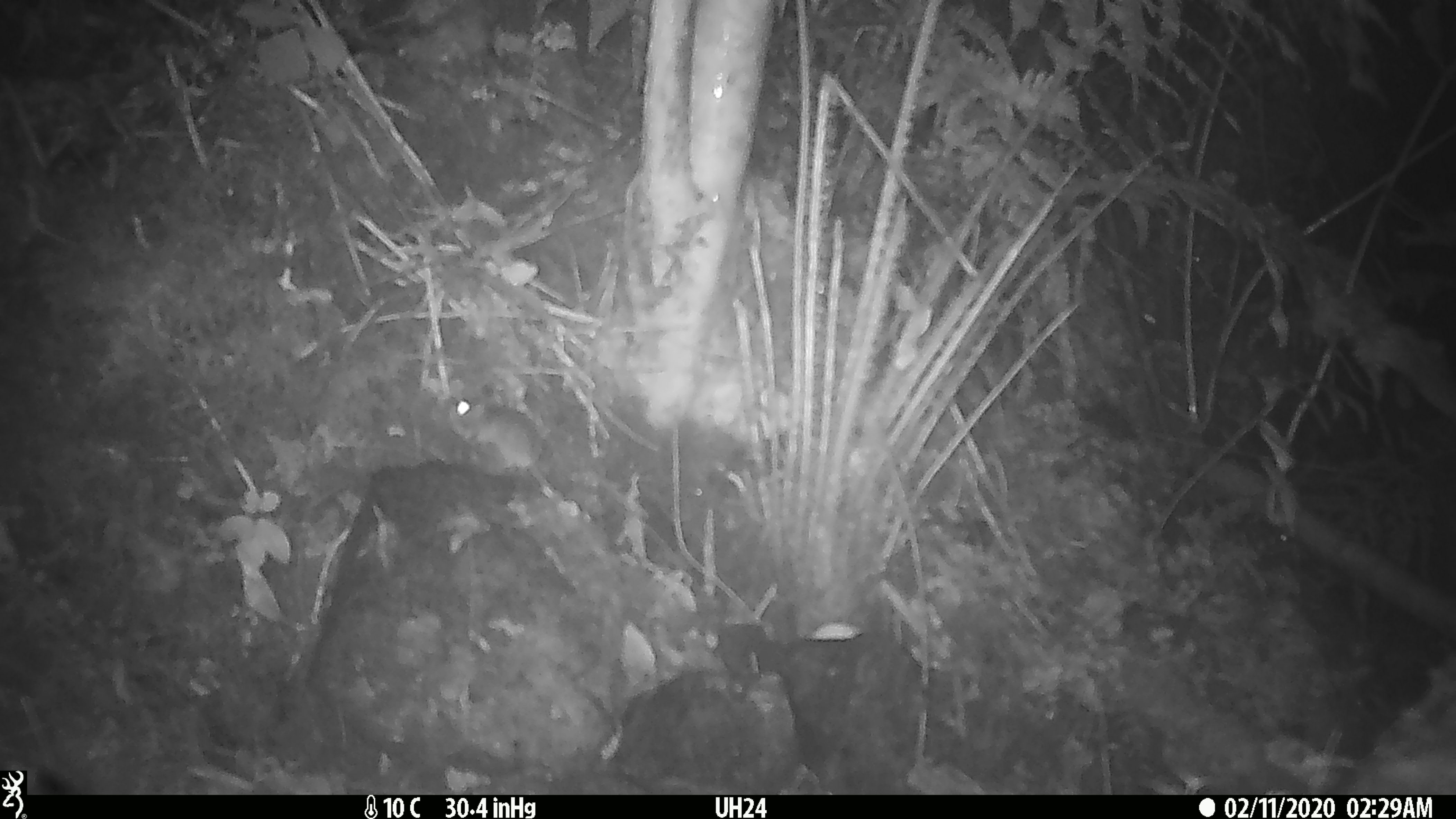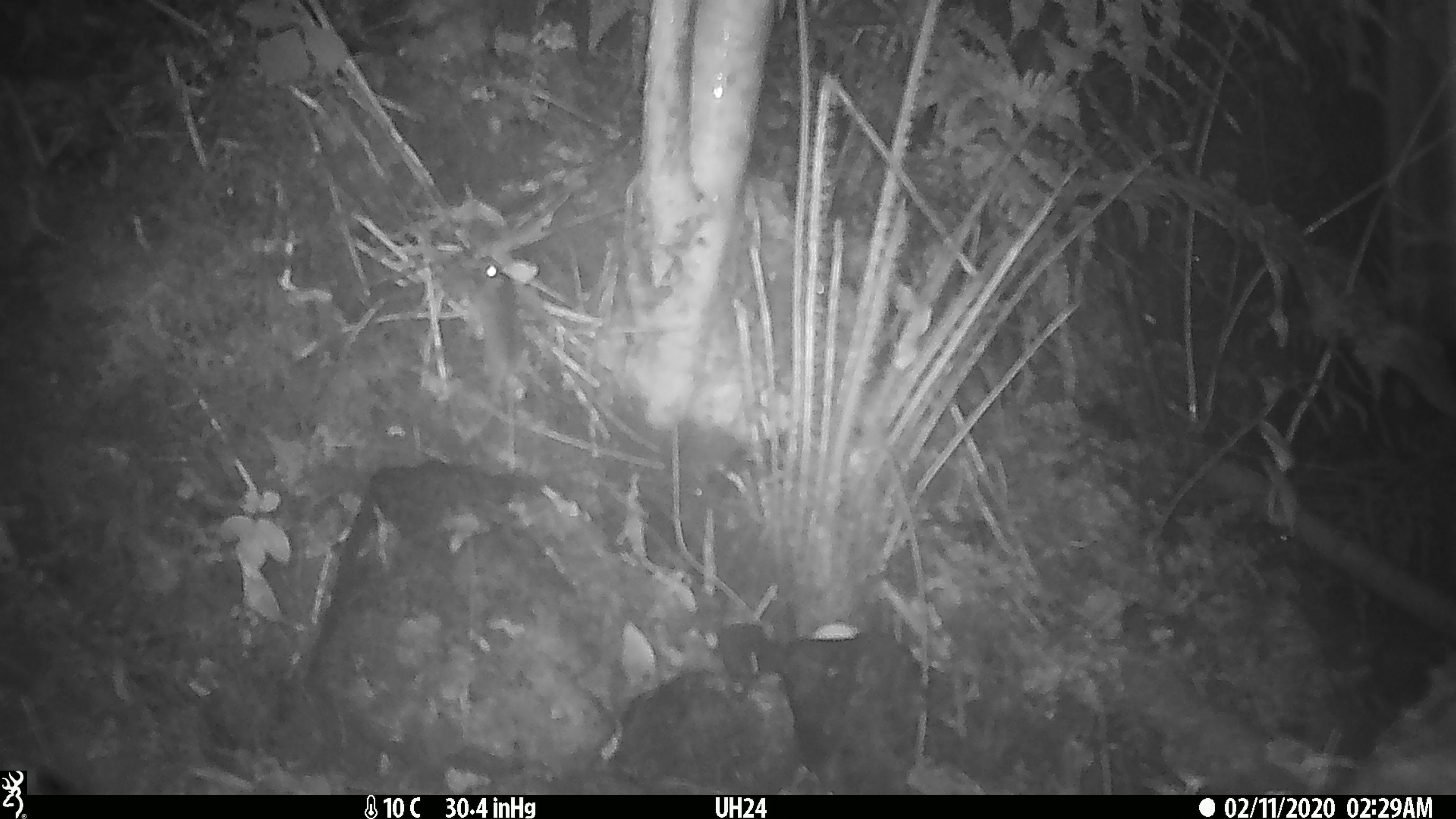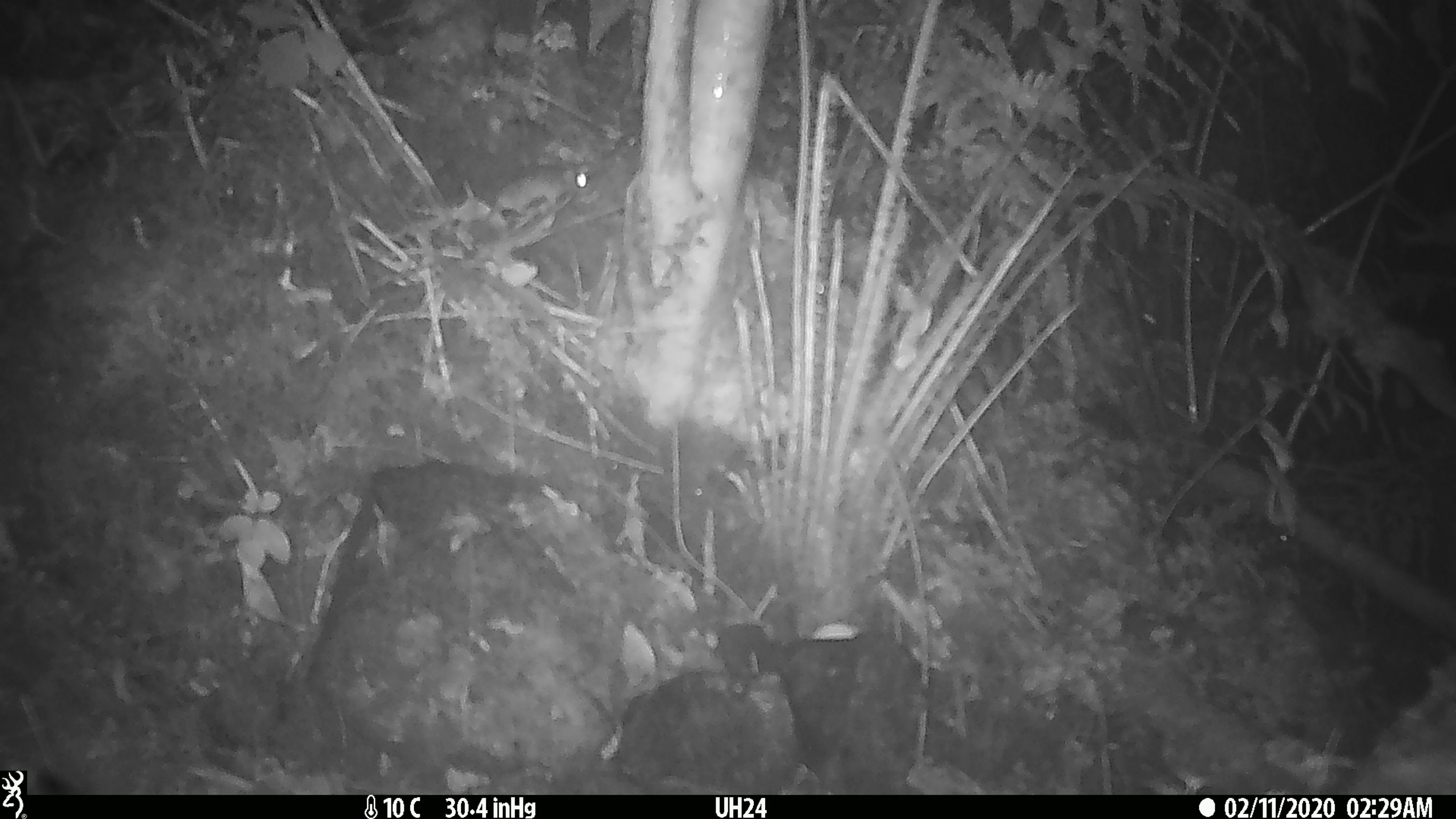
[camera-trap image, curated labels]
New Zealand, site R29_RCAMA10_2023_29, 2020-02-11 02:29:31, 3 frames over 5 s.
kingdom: Animalia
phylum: Chordata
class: Mammalia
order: Rodentia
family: Muridae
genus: Mus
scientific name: Mus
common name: mouse